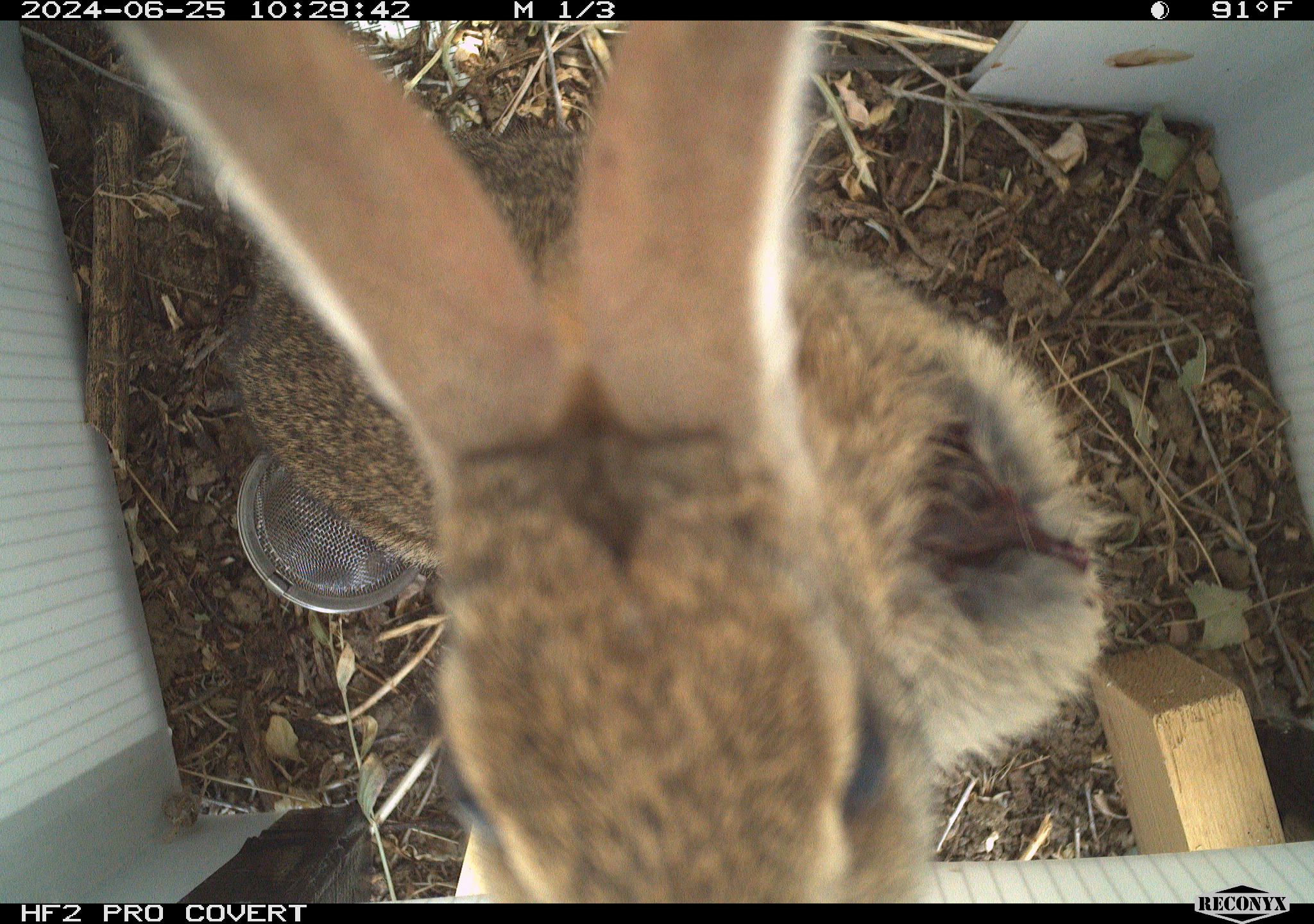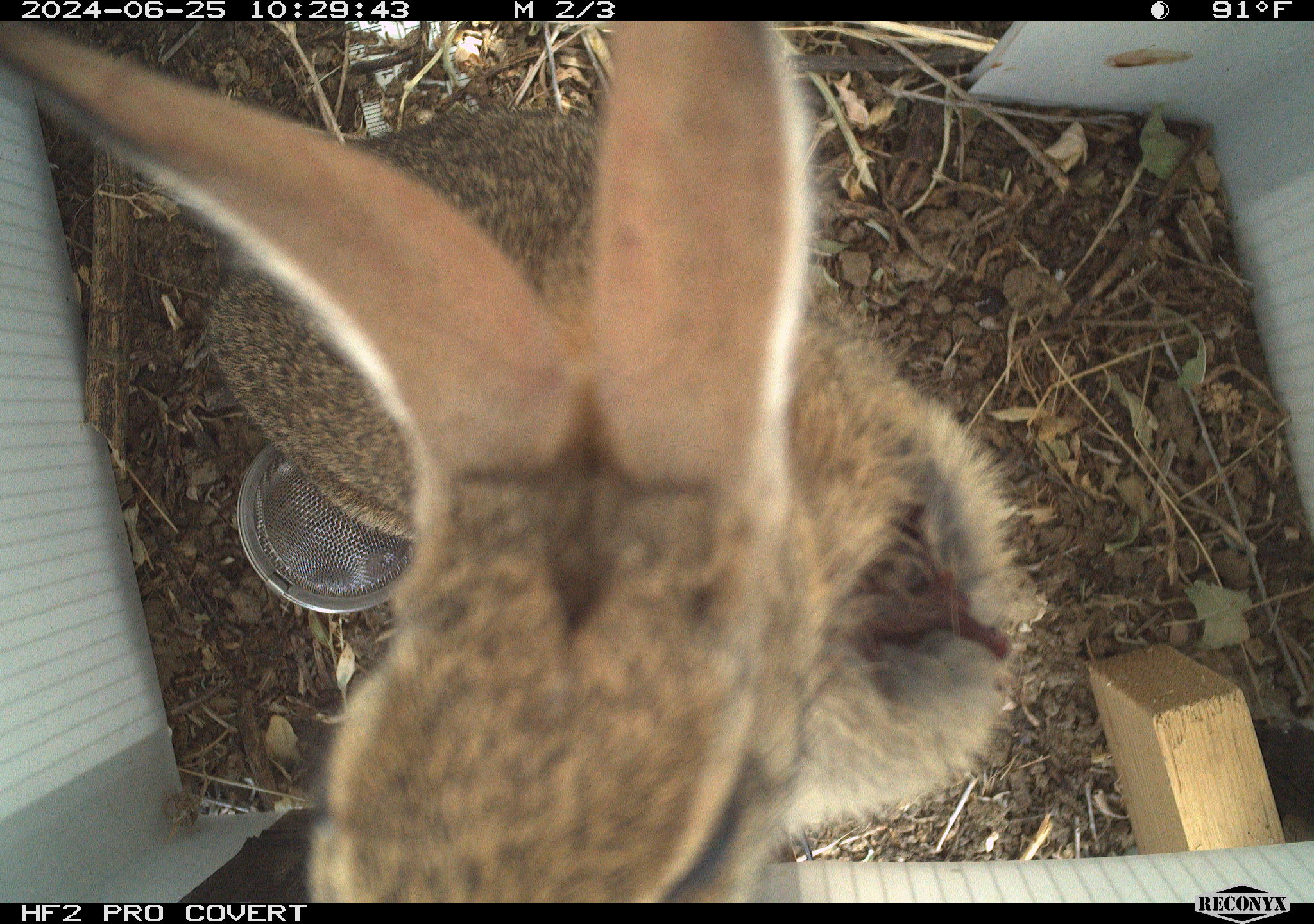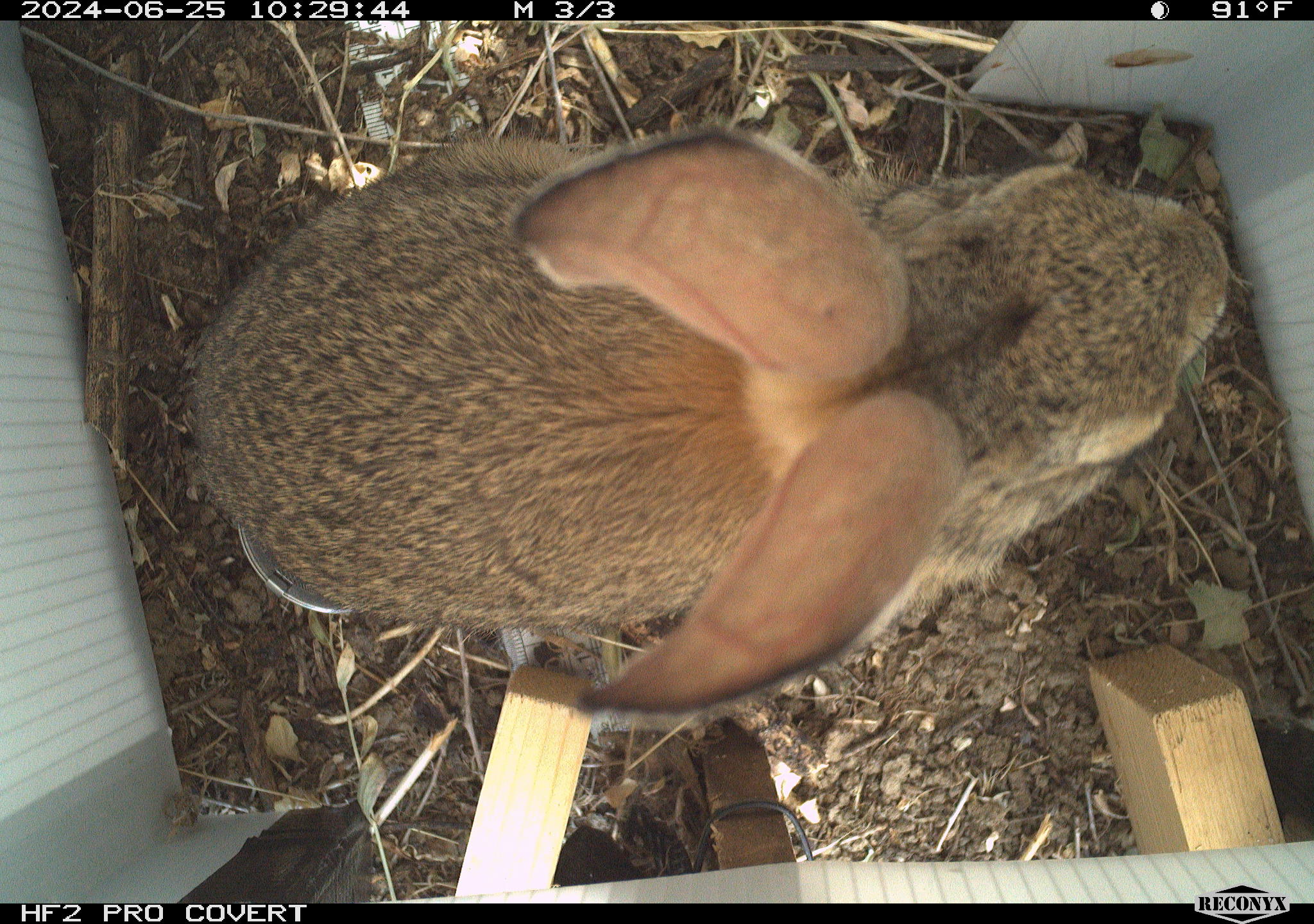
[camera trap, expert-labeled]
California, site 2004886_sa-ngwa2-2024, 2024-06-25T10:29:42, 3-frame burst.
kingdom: Animalia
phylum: Chordata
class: Mammalia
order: Lagomorpha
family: Leporidae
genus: Sylvilagus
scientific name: Sylvilagus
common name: cottontail rabbits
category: sylvilagus species